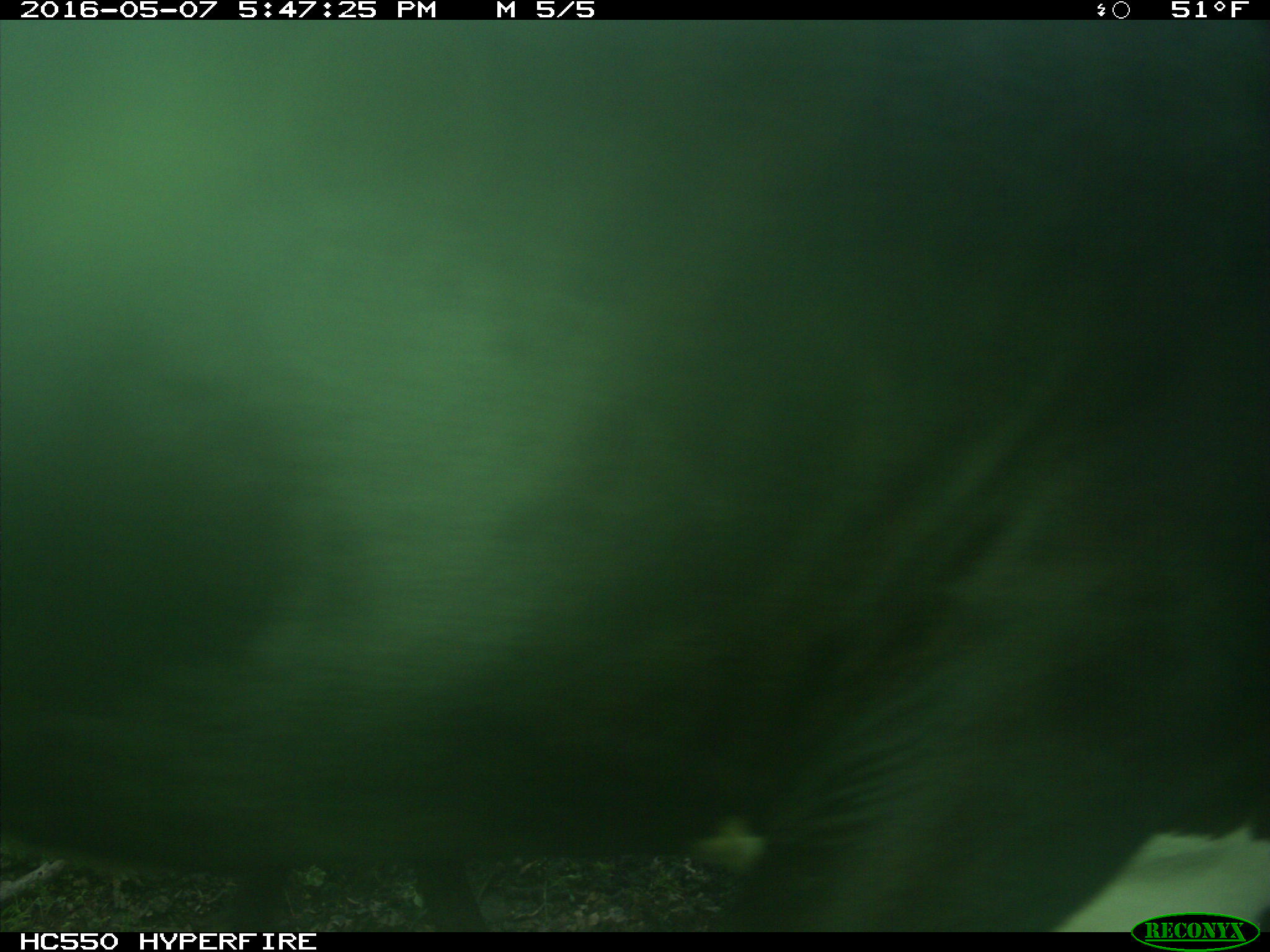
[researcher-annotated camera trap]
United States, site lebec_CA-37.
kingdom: Animalia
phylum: Chordata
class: Mammalia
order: Artiodactyla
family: Bovidae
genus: Bos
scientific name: Bos taurus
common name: domestic cow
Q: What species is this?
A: Bos taurus (domestic cow).